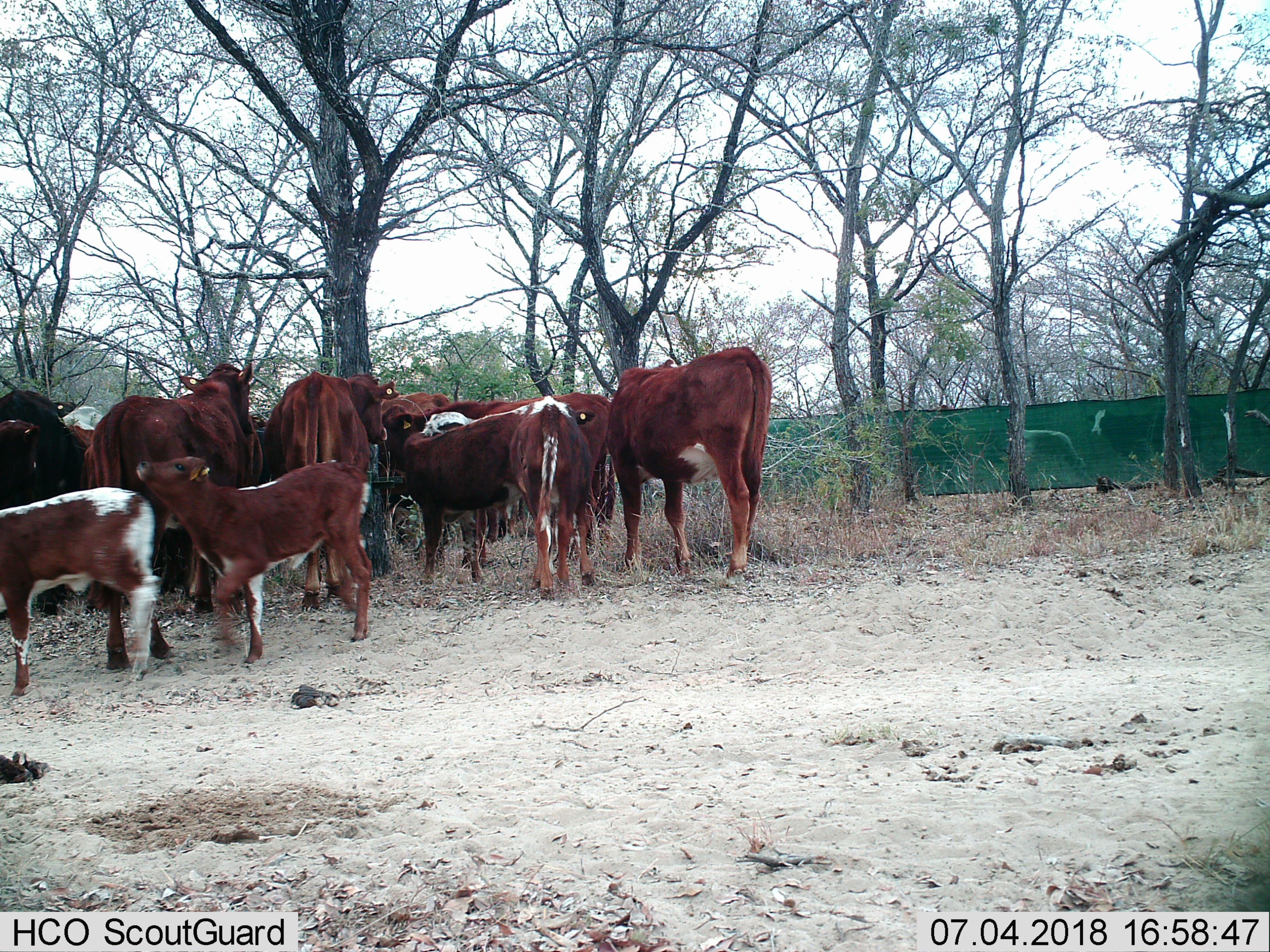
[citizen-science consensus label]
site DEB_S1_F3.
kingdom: Animalia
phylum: Chordata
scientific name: Vertebrata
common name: domestic animal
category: domesticanimal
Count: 11-50.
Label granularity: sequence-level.